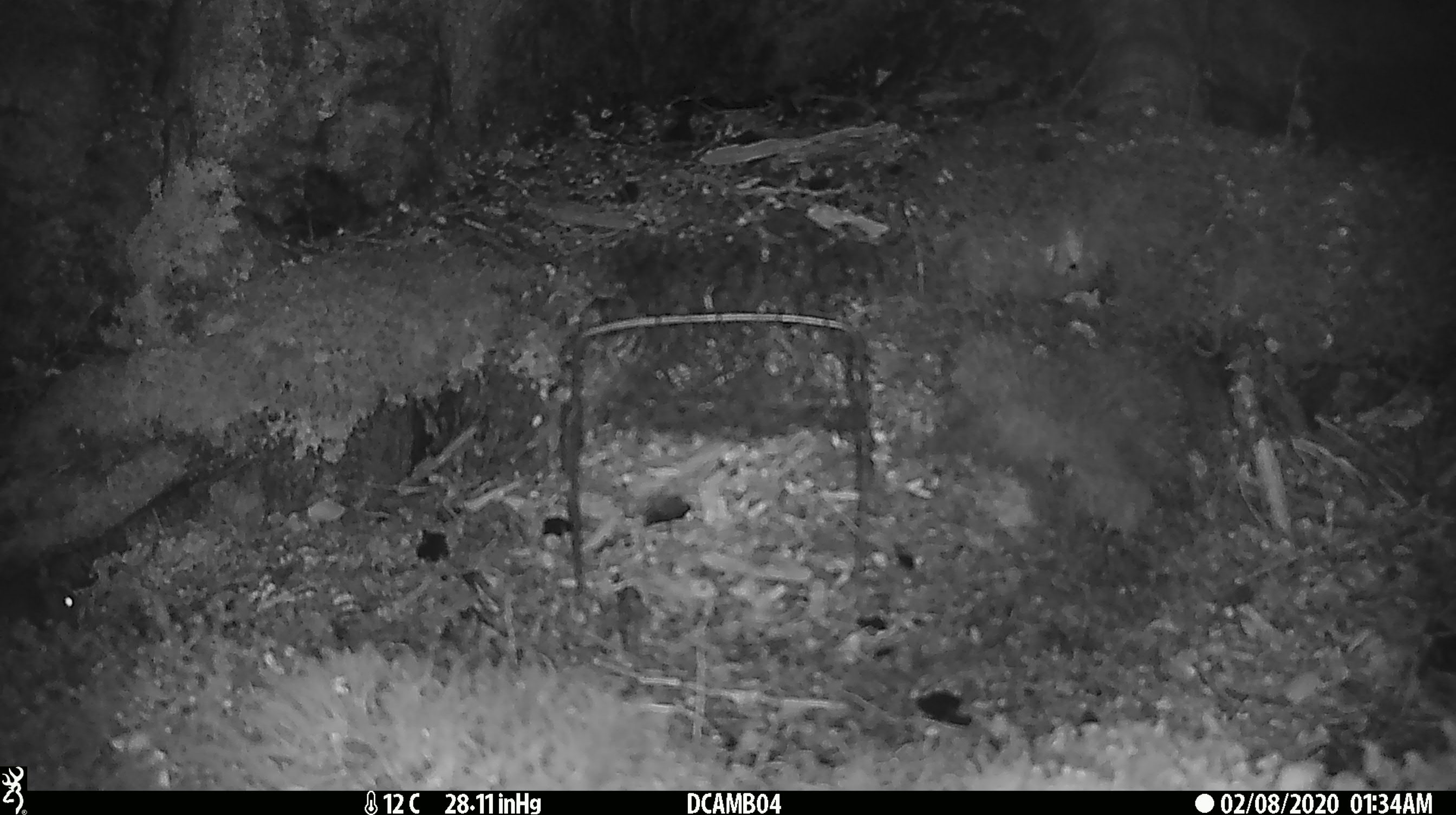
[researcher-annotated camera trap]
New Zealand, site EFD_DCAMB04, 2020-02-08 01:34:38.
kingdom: Animalia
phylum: Chordata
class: Mammalia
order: Rodentia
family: Muridae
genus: Mus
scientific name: Mus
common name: mouse